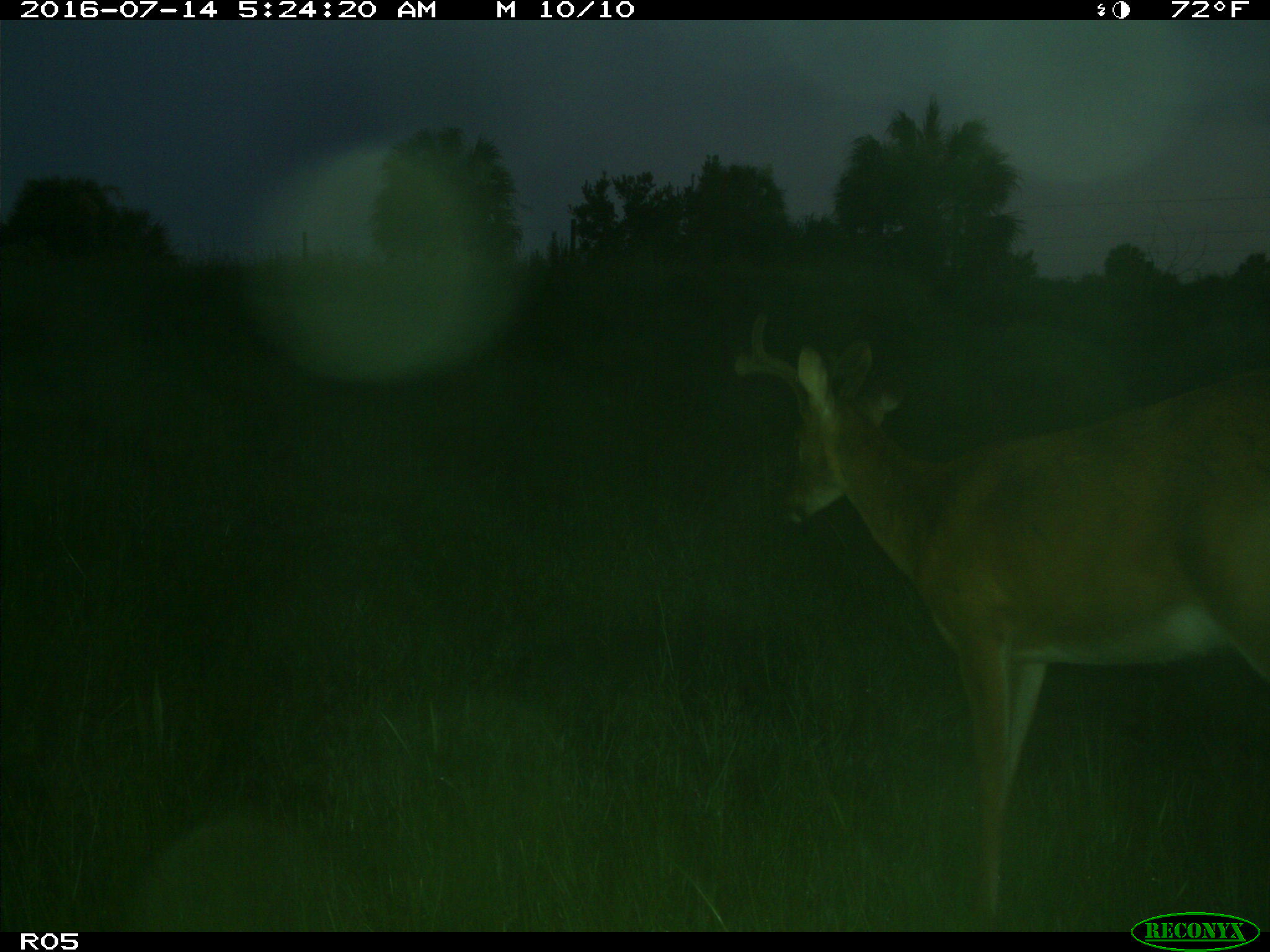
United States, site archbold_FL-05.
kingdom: Animalia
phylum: Chordata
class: Mammalia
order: Artiodactyla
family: Cervidae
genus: Odocoileus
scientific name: Odocoileus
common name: deer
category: unidentified deer